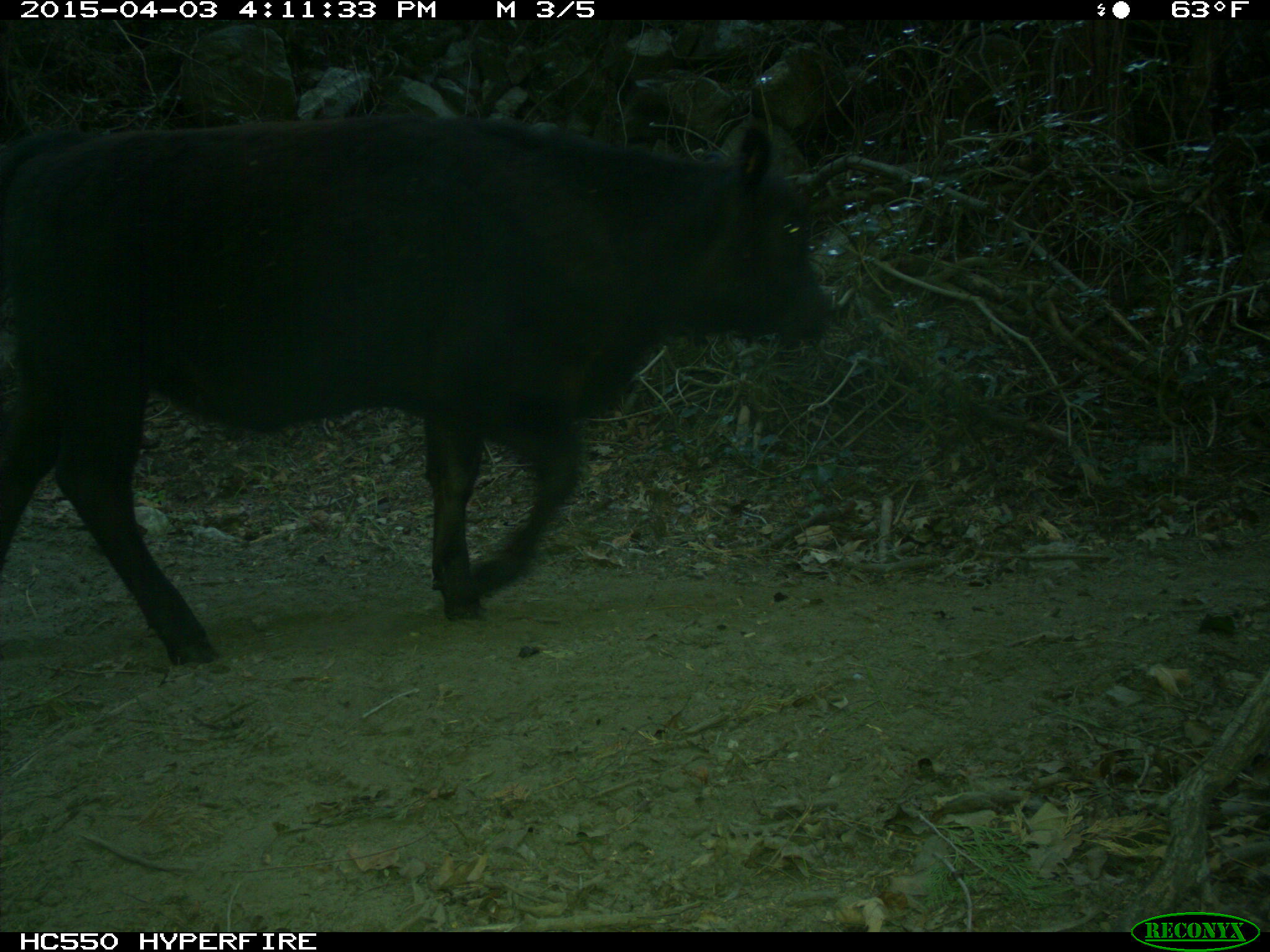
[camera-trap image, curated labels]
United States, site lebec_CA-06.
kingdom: Animalia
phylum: Chordata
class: Mammalia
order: Artiodactyla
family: Bovidae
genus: Bos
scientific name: Bos taurus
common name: domestic cow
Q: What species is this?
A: Bos taurus (domestic cow).